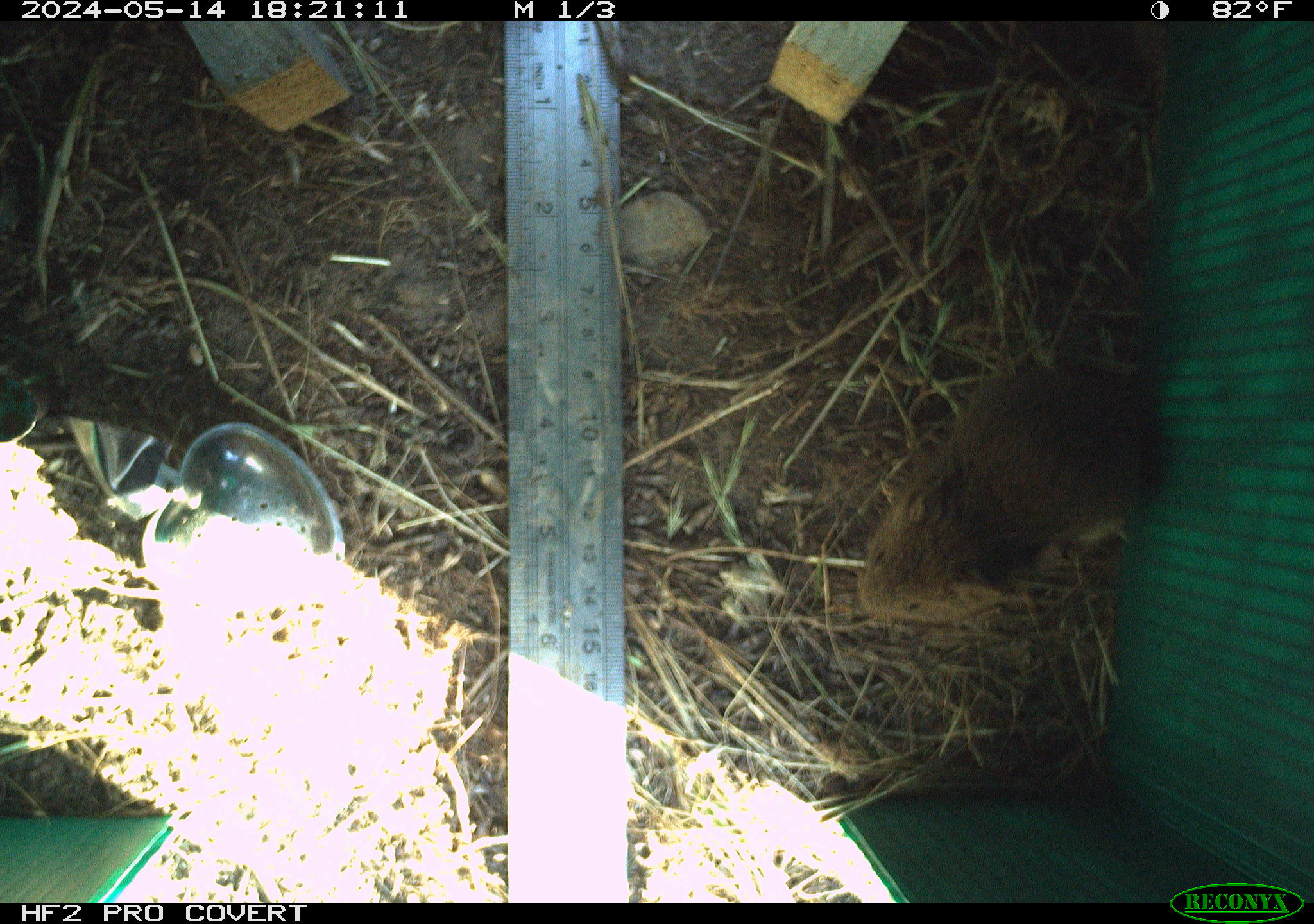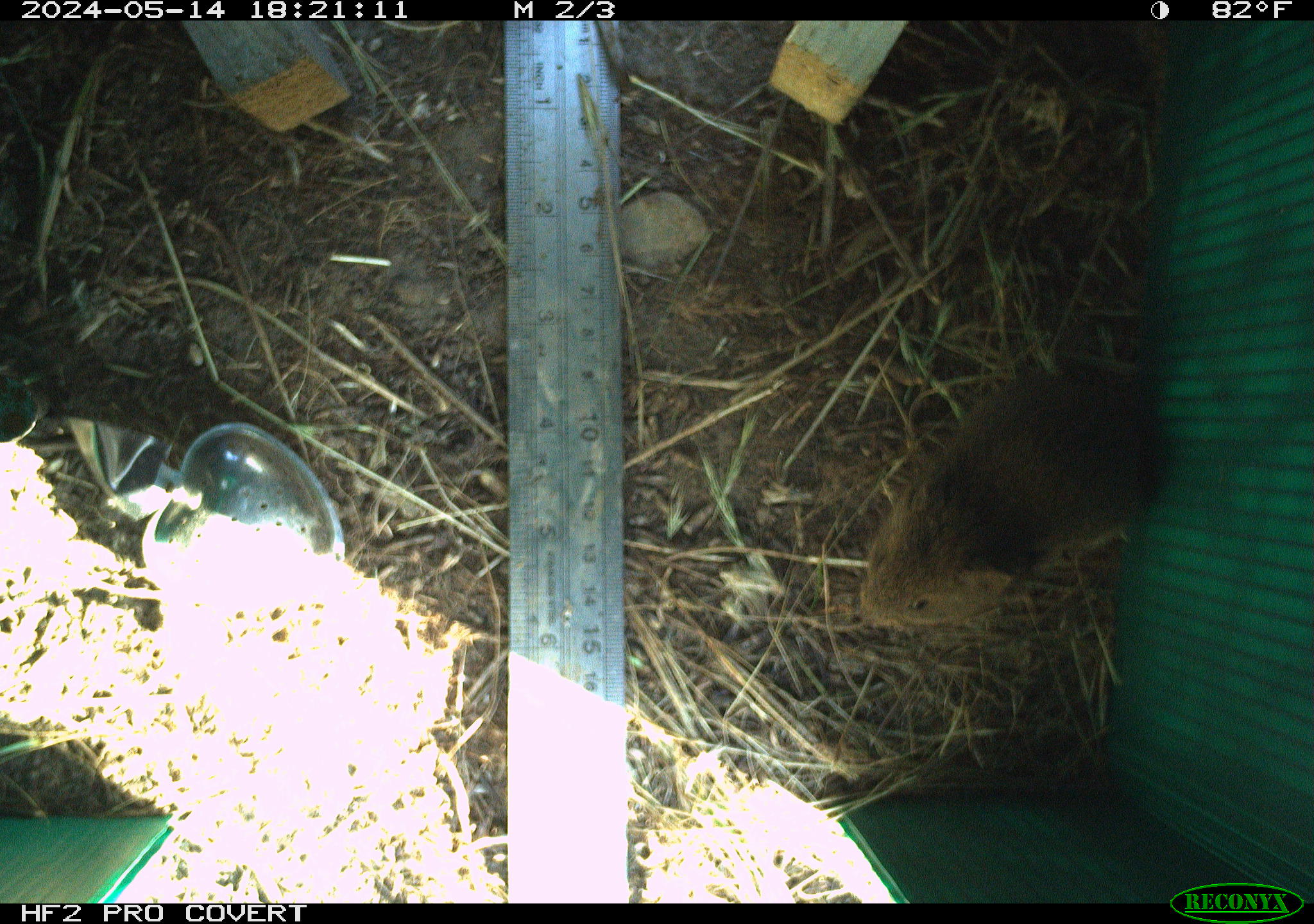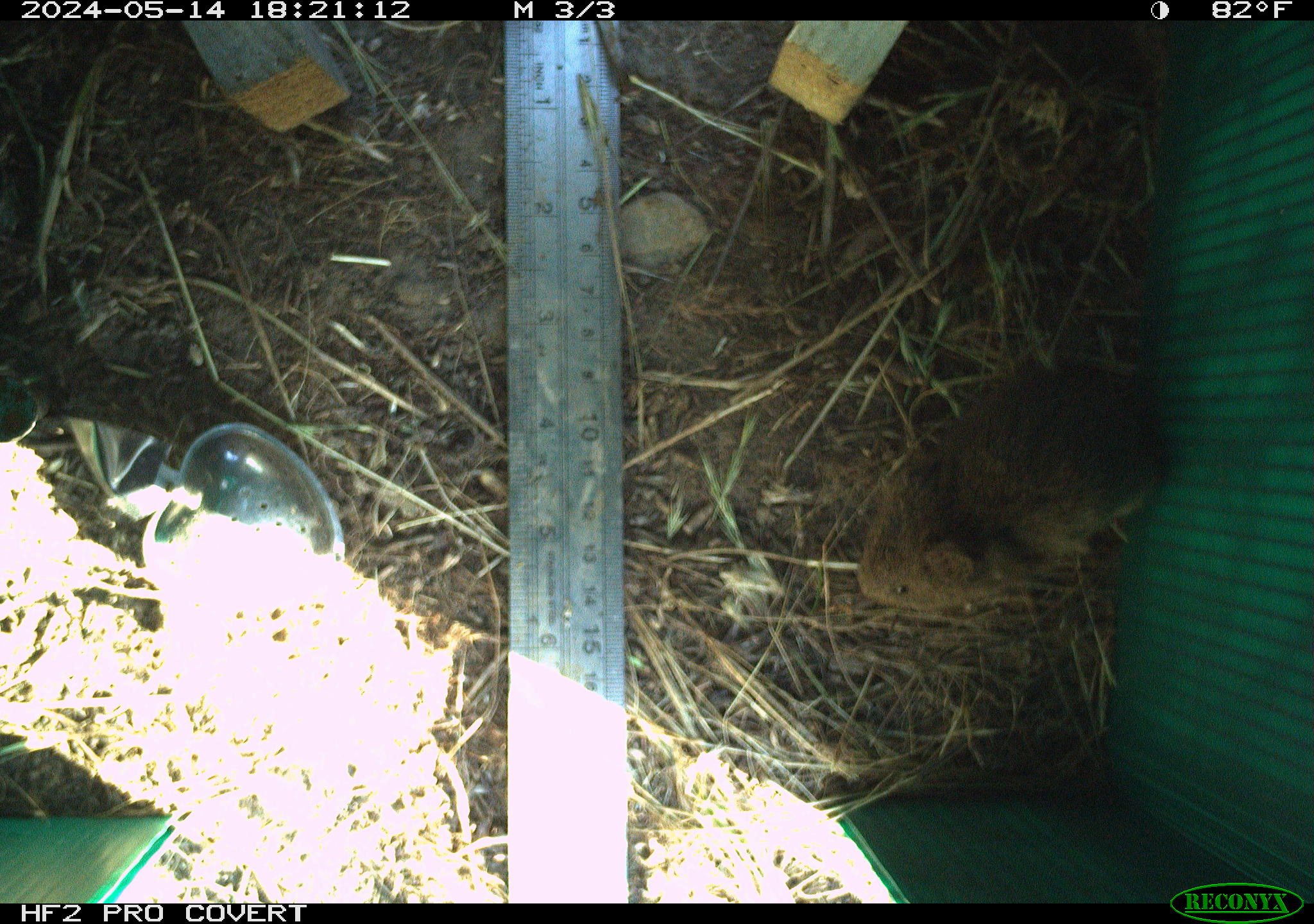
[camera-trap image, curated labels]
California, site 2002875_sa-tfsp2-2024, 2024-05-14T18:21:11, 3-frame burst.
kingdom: Animalia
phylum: Chordata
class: Mammalia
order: Rodentia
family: Cricetidae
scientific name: Arvicolinae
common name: voles, lemmings, and muskrats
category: arvicolinae subfamily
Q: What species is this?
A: Arvicolinae subfamily (voles, lemmings, and muskrats) (Arvicolinae).